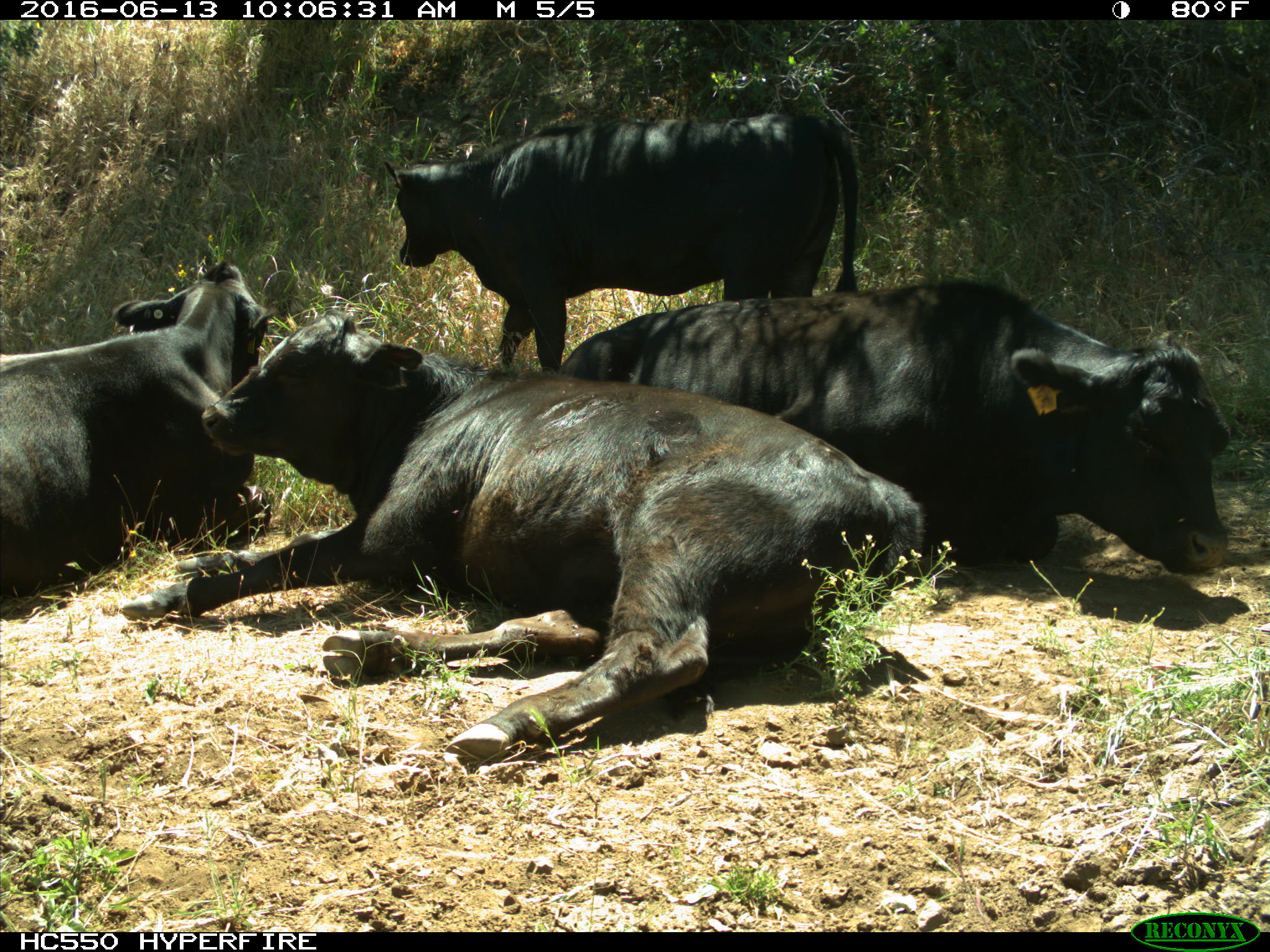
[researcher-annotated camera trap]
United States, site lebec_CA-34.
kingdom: Animalia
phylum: Chordata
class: Mammalia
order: Artiodactyla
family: Bovidae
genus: Bos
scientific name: Bos taurus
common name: domestic cow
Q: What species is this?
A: Bos taurus (domestic cow).